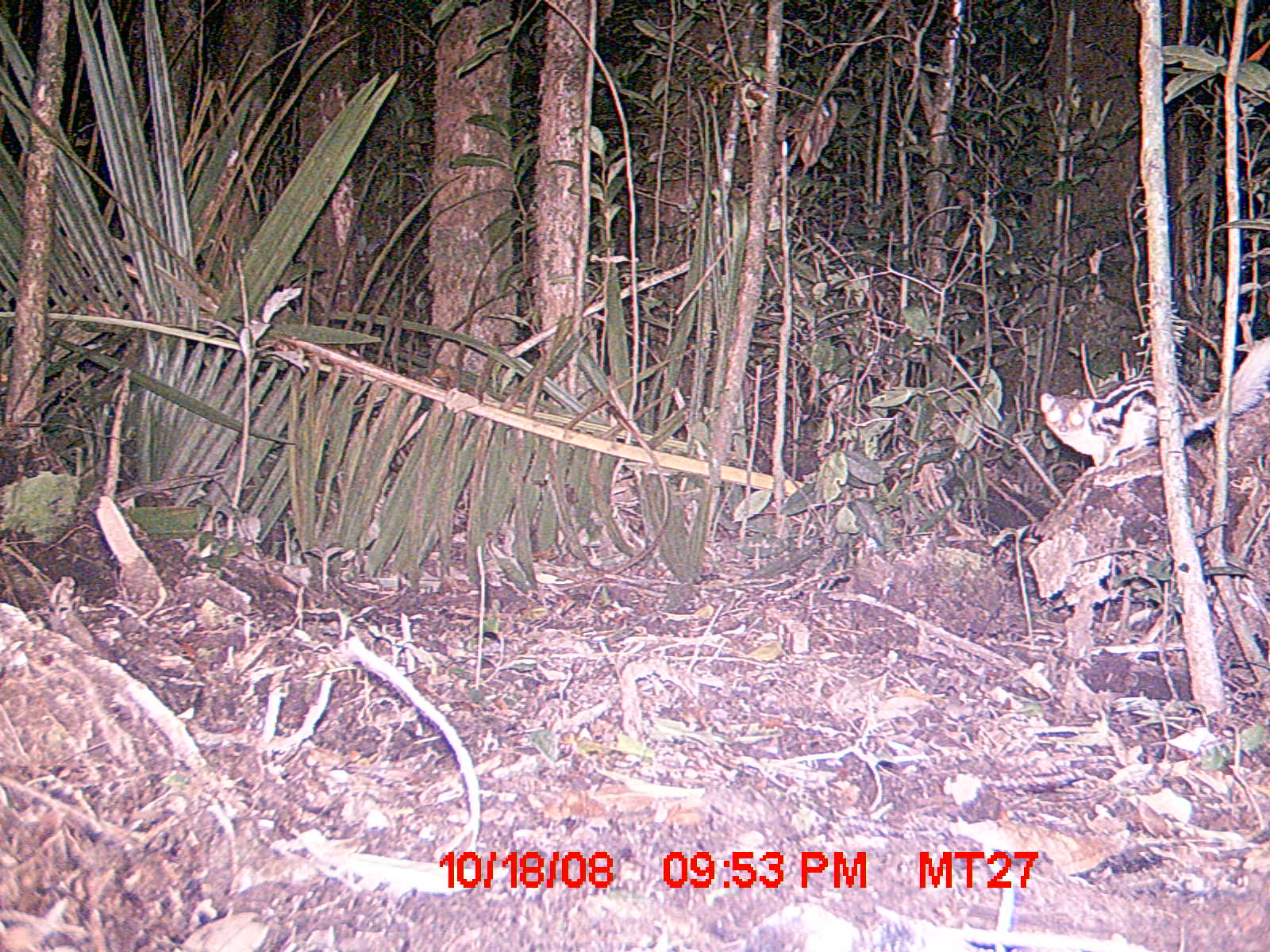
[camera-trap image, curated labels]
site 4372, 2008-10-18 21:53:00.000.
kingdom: Animalia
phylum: Chordata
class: Mammalia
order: Carnivora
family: Eupleridae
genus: Galidictis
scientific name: Galidictis fasciata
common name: broad-striped vontsira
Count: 2.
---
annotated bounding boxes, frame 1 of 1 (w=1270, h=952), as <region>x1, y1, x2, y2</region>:
galidictis fasciata: <region>1039, 335, 1269, 474</region>